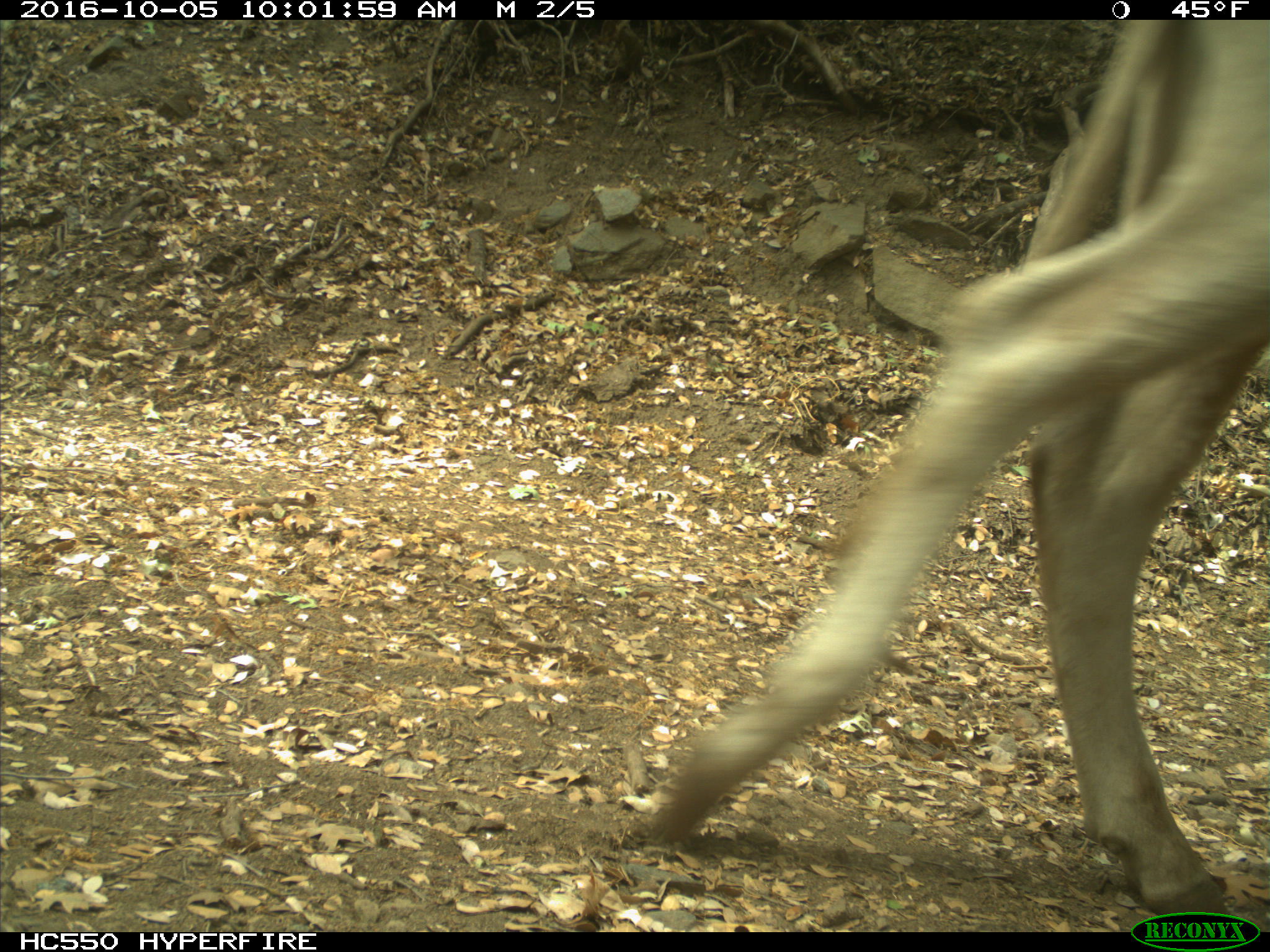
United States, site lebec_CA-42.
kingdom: Animalia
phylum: Chordata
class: Mammalia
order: Artiodactyla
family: Bovidae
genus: Bos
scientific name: Bos taurus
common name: domestic cow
Bos taurus (domestic cow).